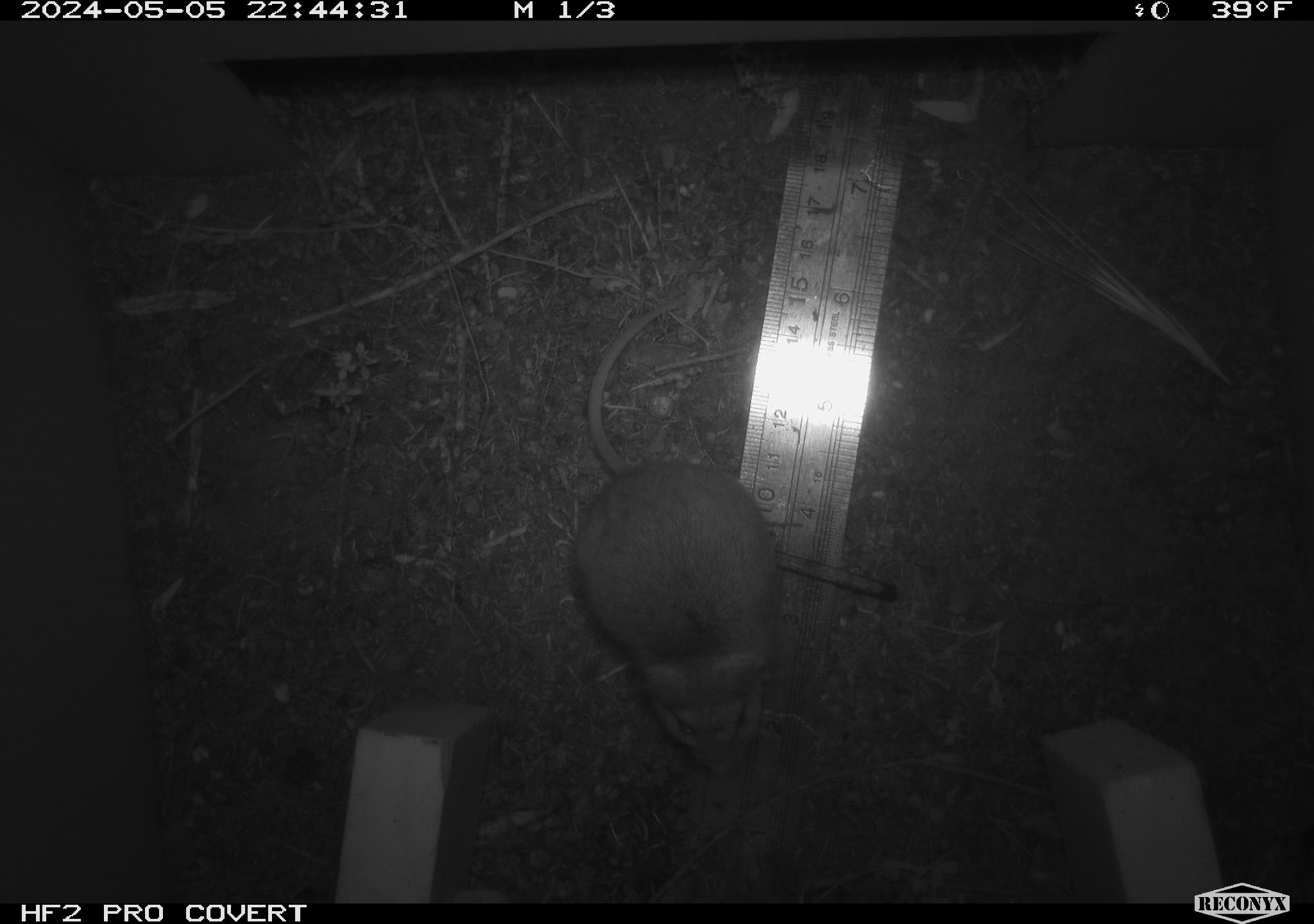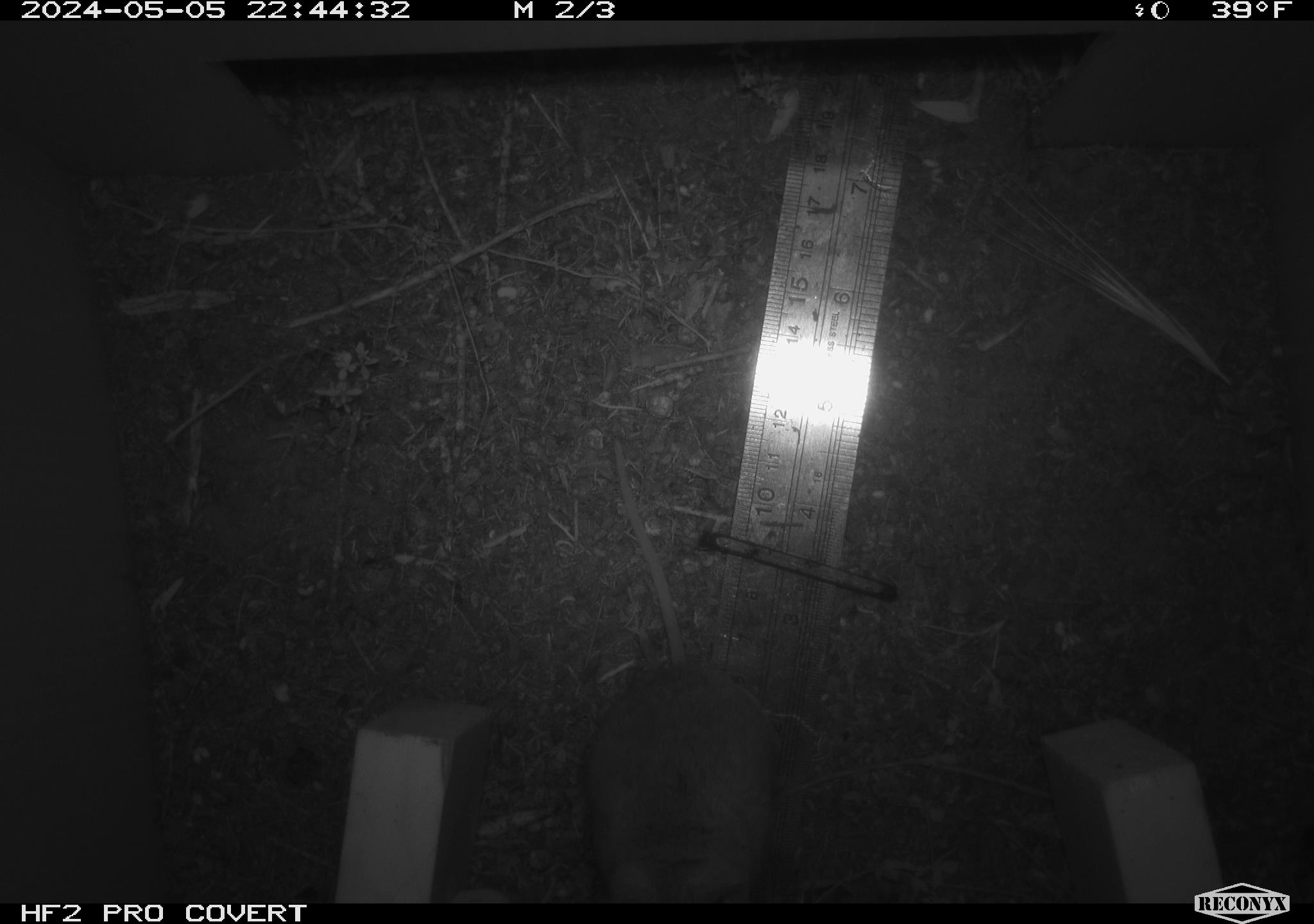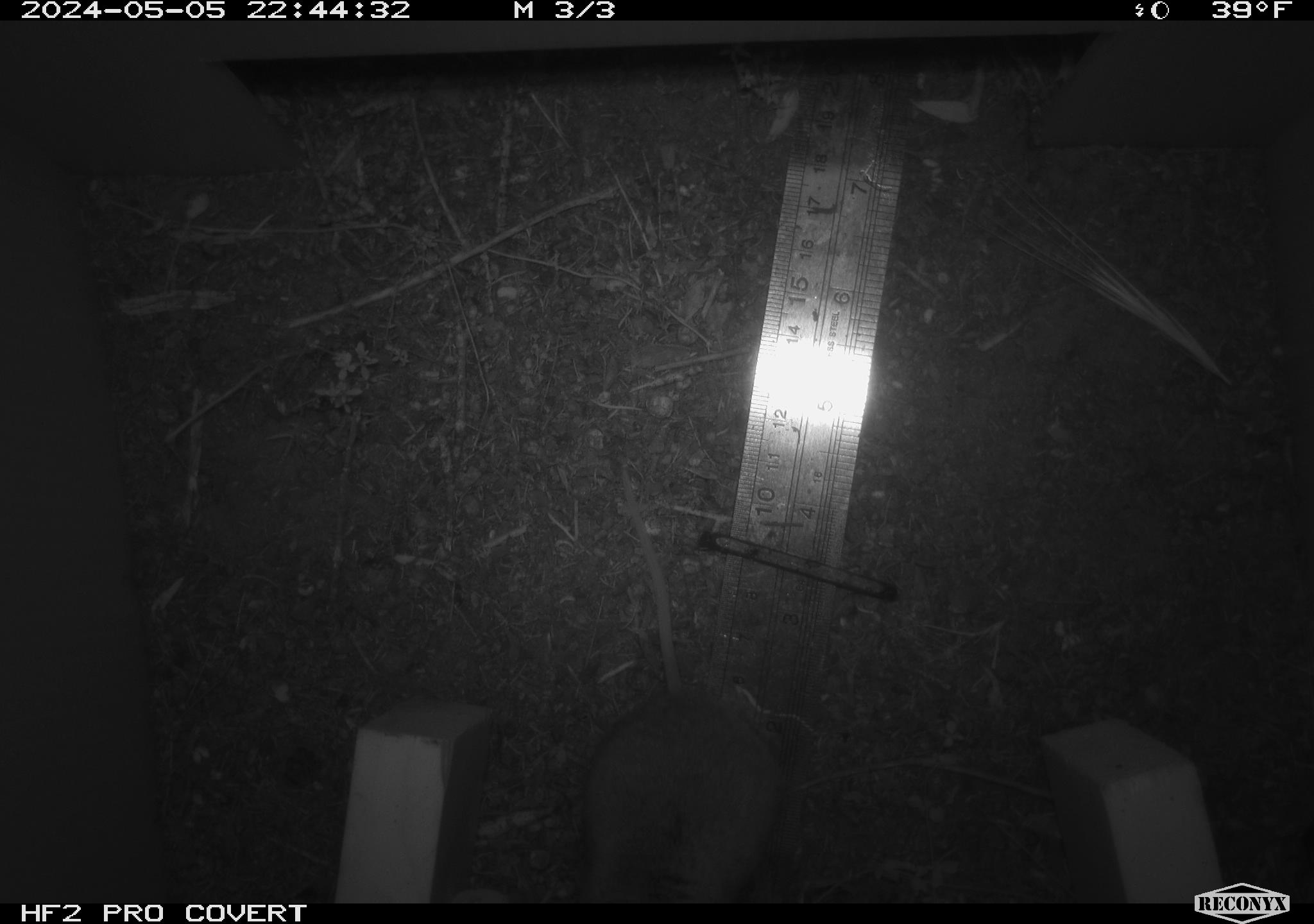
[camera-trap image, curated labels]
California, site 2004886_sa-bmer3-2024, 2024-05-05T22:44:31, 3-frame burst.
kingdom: Animalia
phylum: Chordata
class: Mammalia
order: Rodentia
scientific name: Rodentia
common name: mouse species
Mouse species (Rodentia).